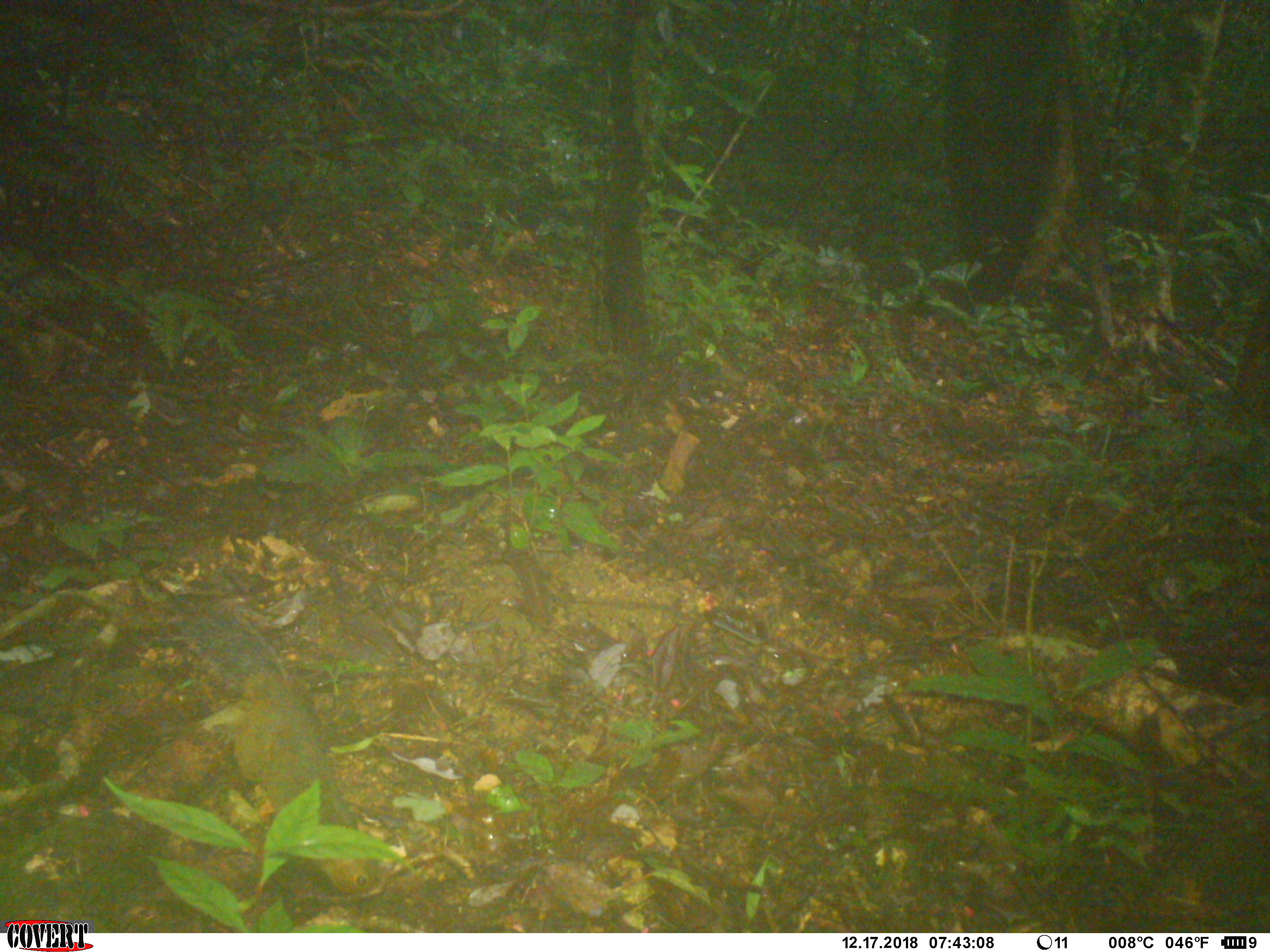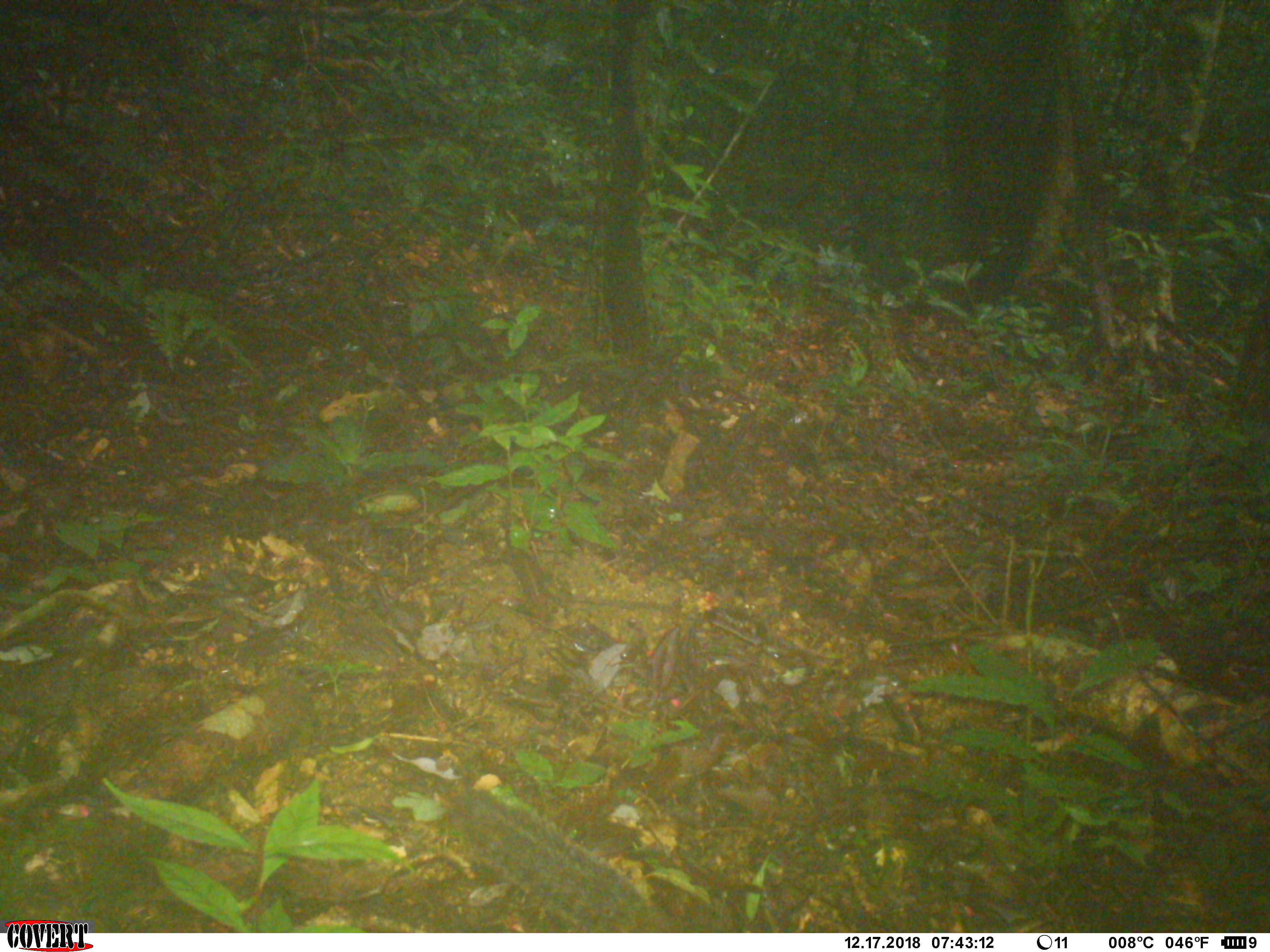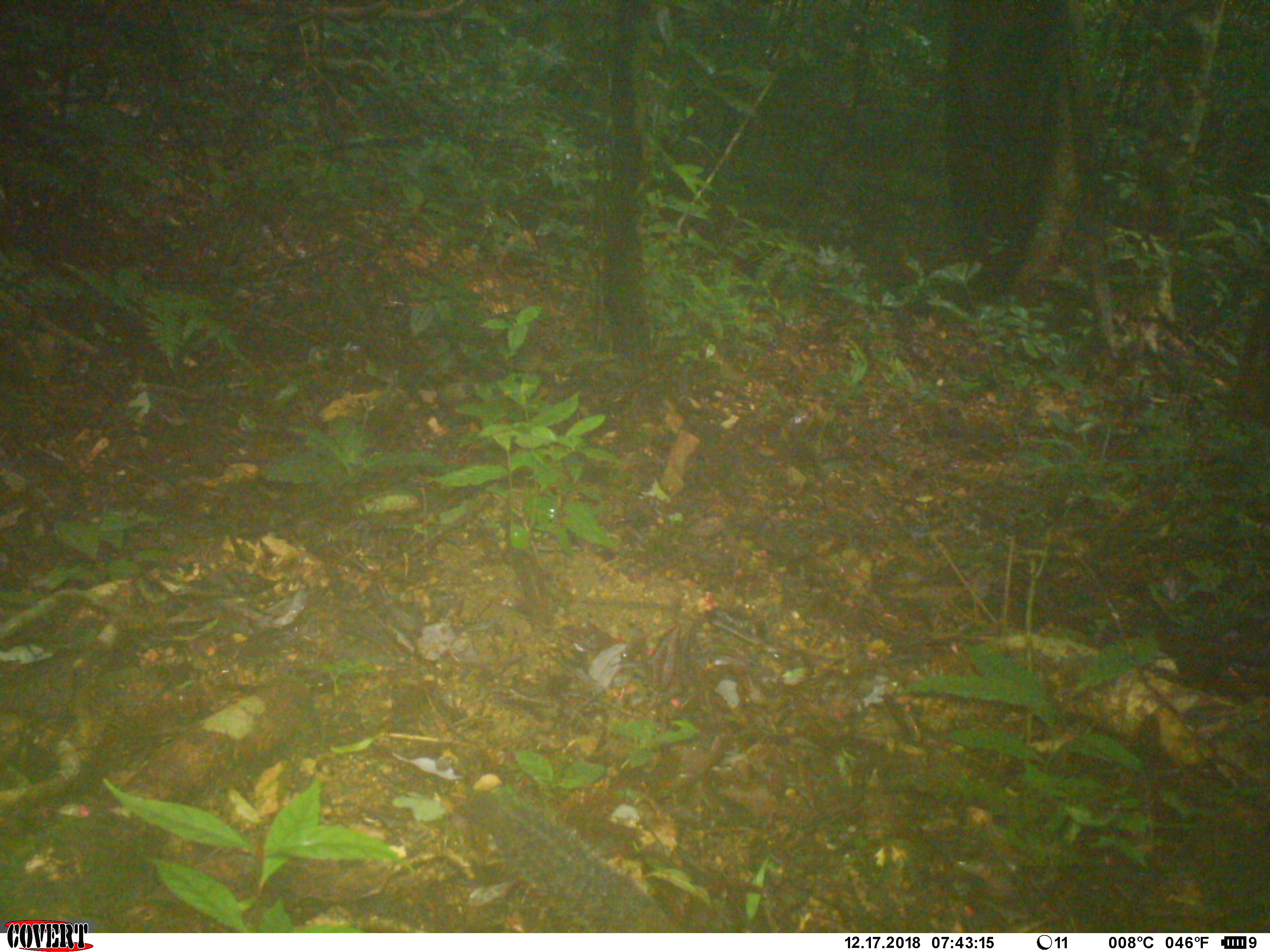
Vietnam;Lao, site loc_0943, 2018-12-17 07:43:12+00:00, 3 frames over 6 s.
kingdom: Animalia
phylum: Chordata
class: Mammalia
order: Rodentia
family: Sciuridae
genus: Dremomys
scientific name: Dremomys rufigenis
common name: red-cheeked squirrel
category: red cheeked squirrel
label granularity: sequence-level